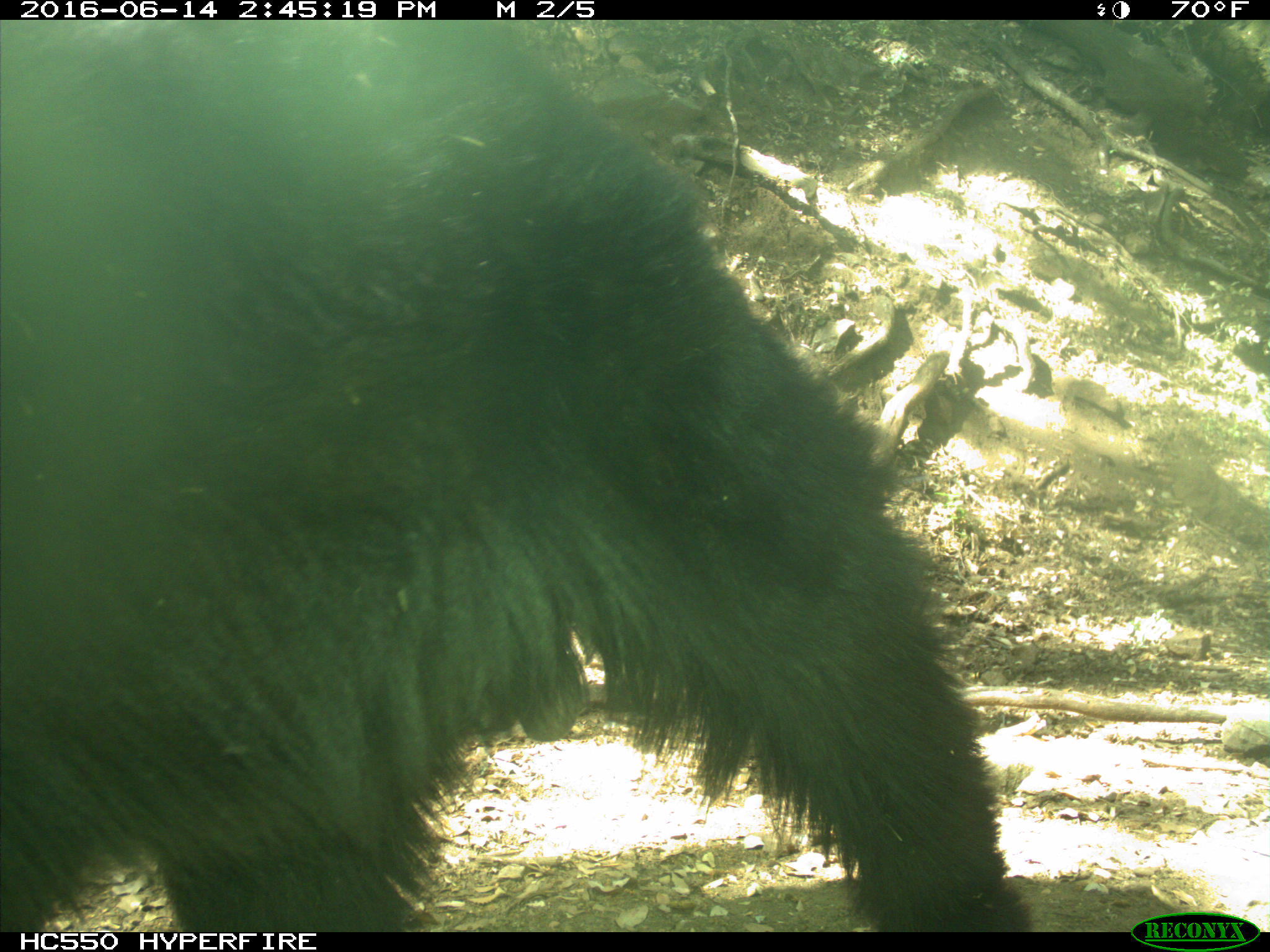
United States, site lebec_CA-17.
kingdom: Animalia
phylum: Chordata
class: Mammalia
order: Carnivora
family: Ursidae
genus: Ursus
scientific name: Ursus americanus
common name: american black bear